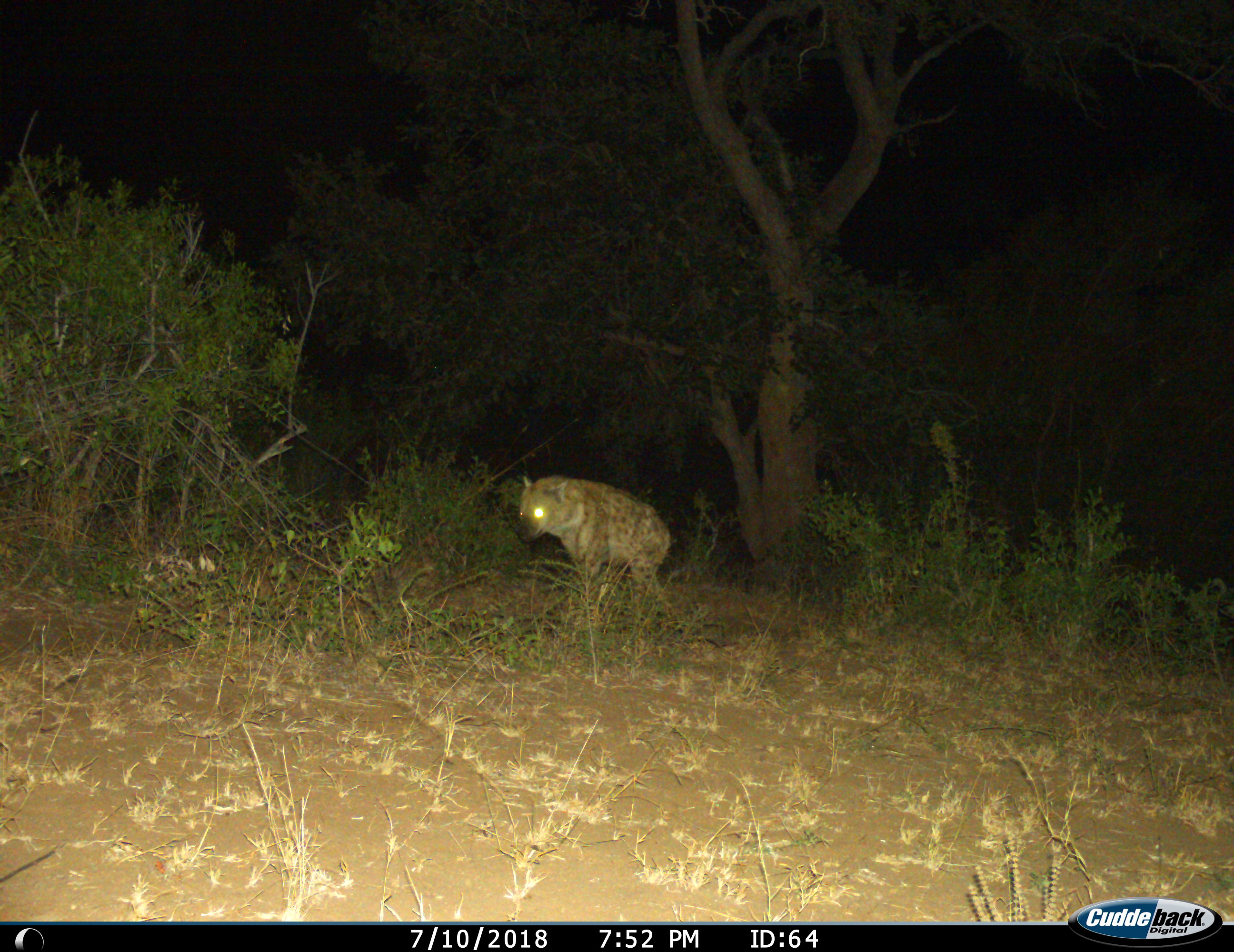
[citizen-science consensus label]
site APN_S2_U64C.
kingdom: Animalia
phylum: Chordata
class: Mammalia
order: Carnivora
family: Hyaenidae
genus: Crocuta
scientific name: Crocuta crocuta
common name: spotted hyena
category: hyenaspotted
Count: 1.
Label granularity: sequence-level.